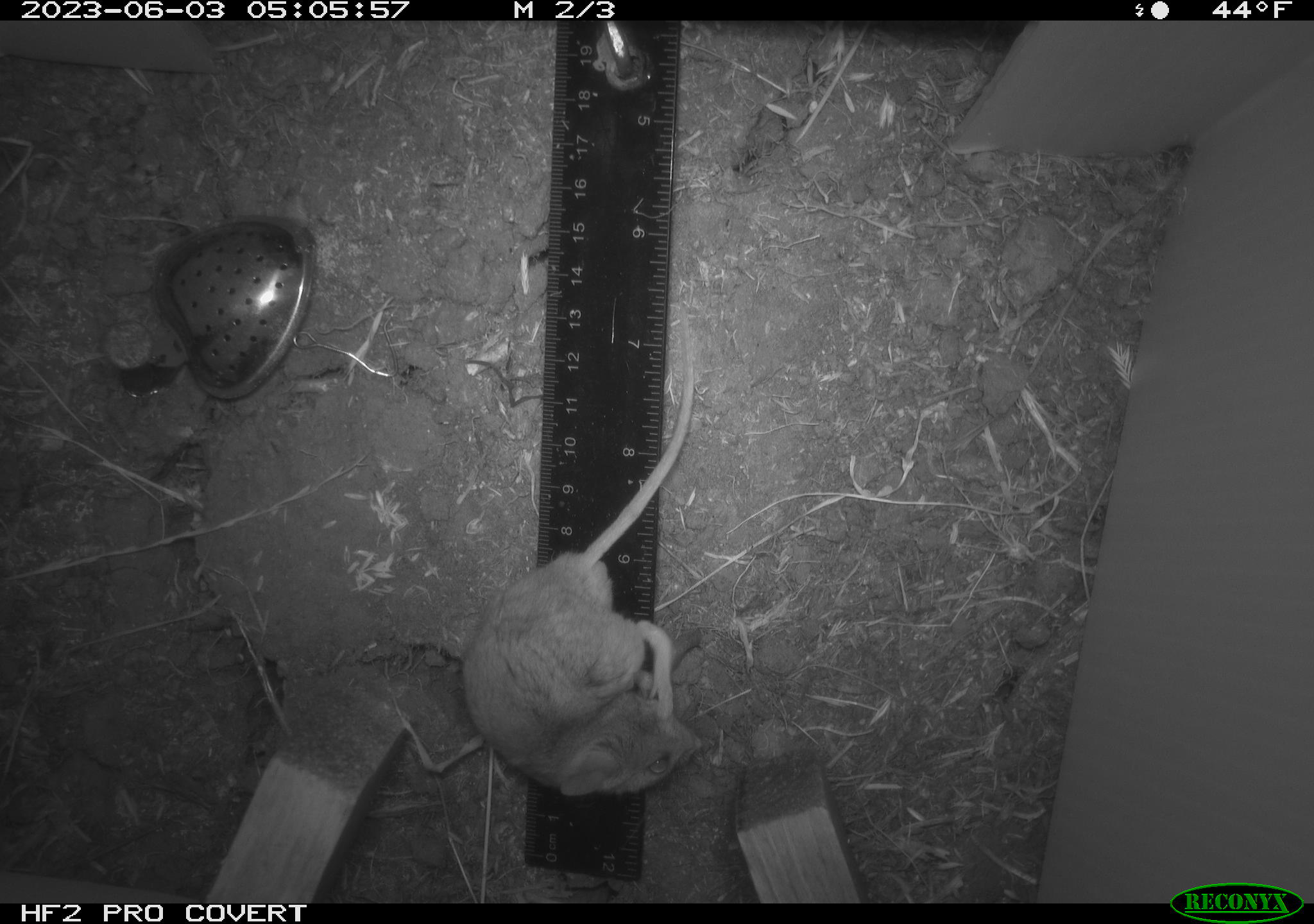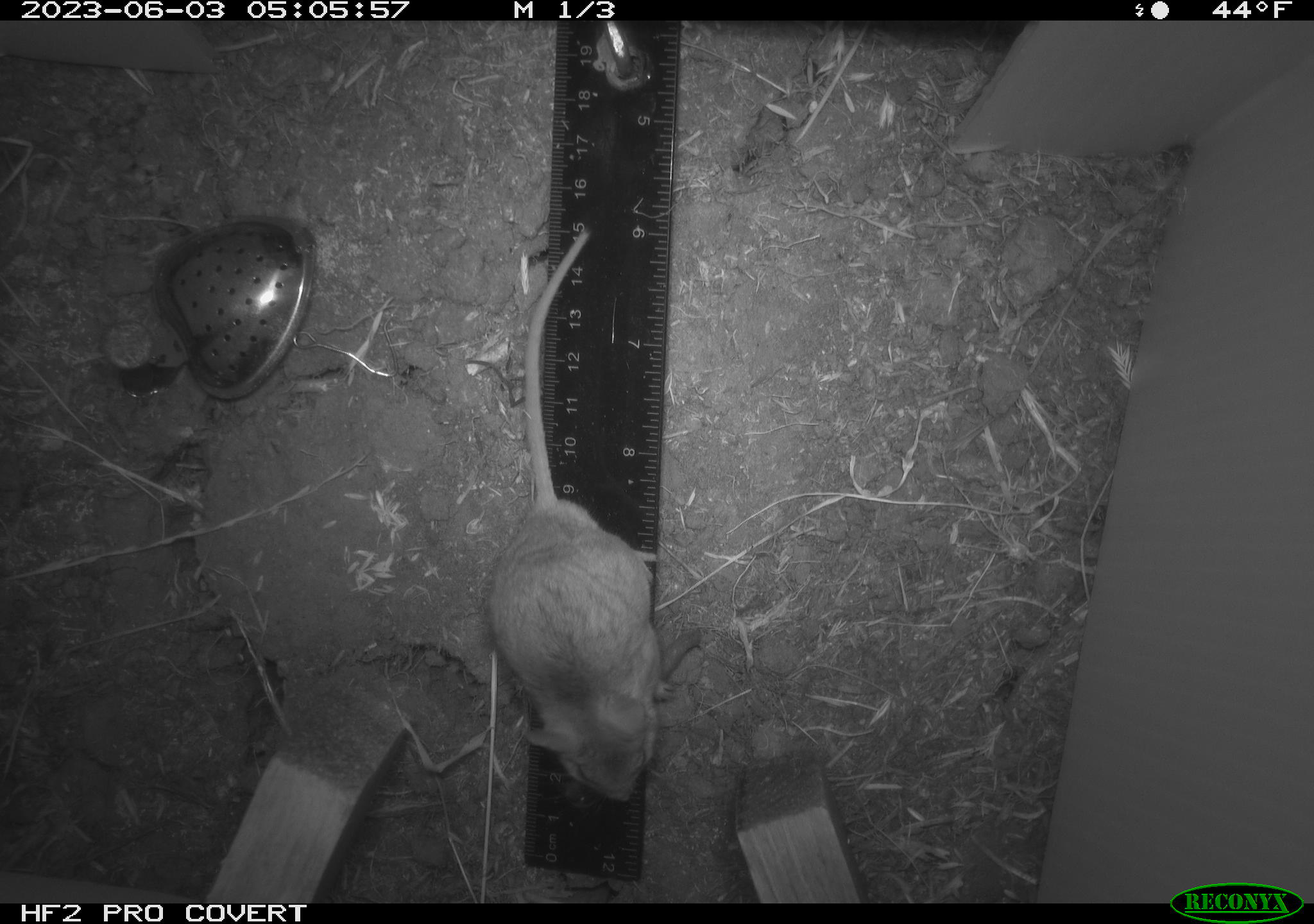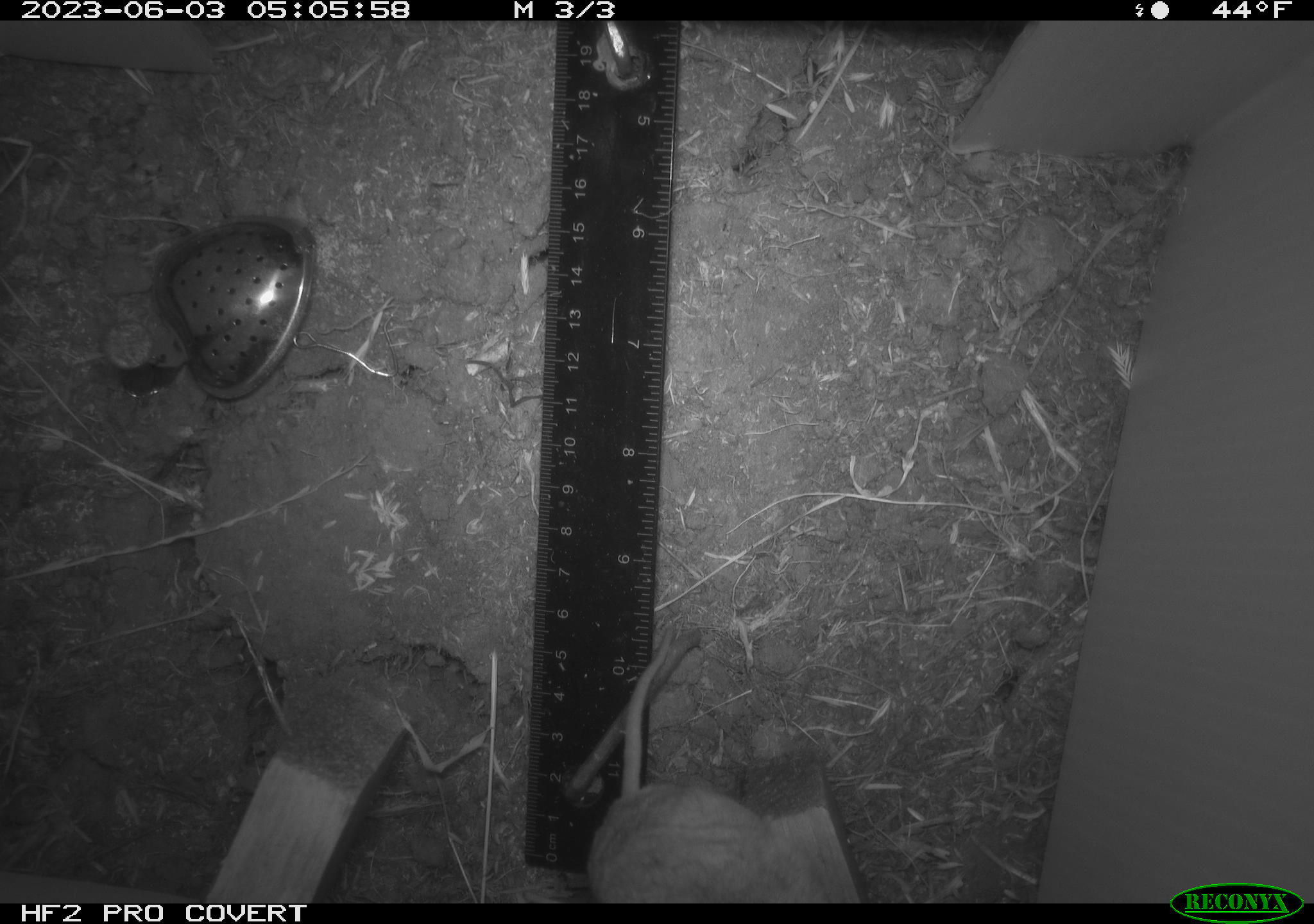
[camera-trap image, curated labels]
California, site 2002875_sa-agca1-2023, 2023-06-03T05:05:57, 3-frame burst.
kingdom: Animalia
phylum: Chordata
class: Mammalia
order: Rodentia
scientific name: Rodentia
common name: mouse species